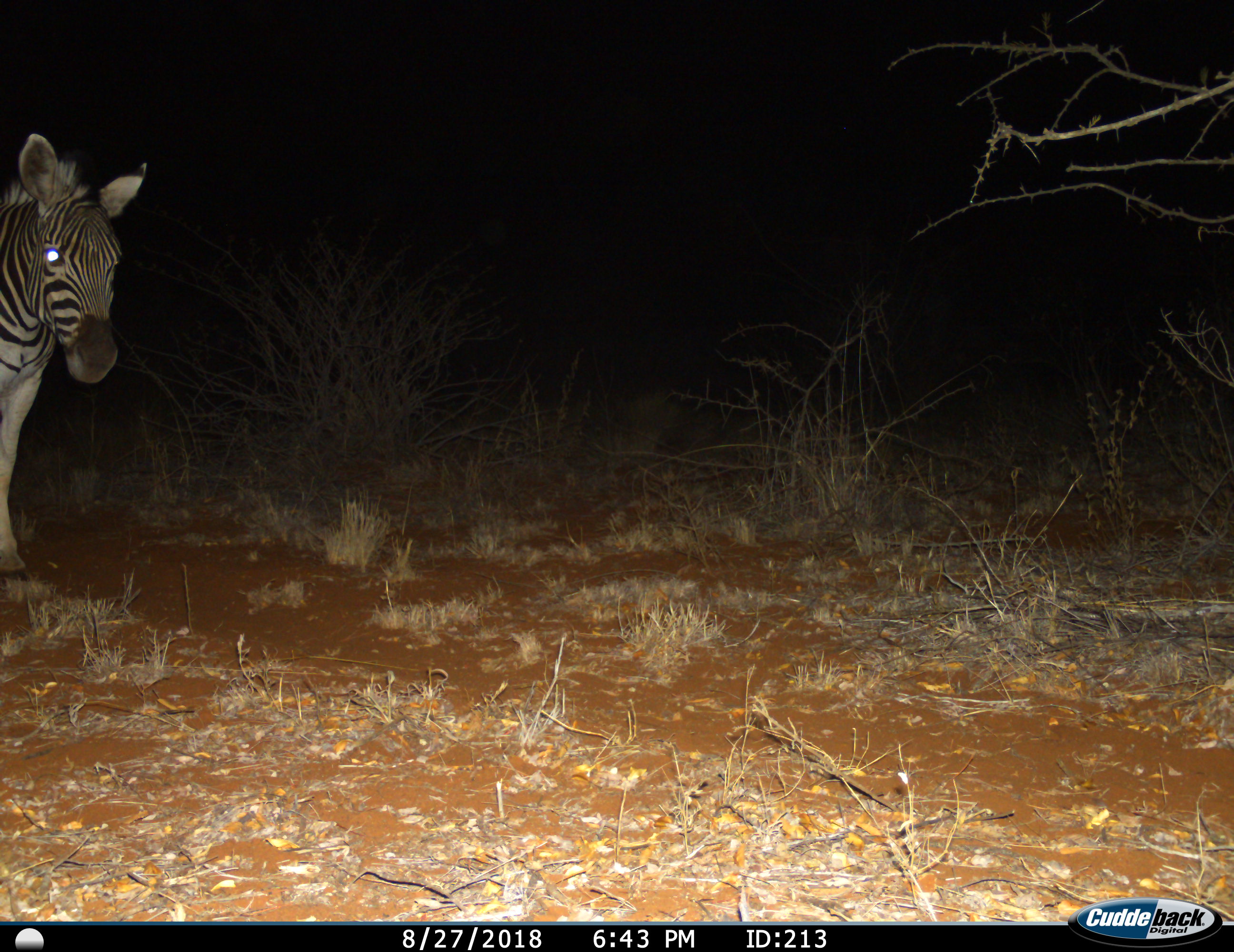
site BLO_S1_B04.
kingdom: Animalia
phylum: Chordata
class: Mammalia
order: Perissodactyla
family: Equidae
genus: Equus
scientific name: Equus quagga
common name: plains zebra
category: zebraplains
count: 1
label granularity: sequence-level